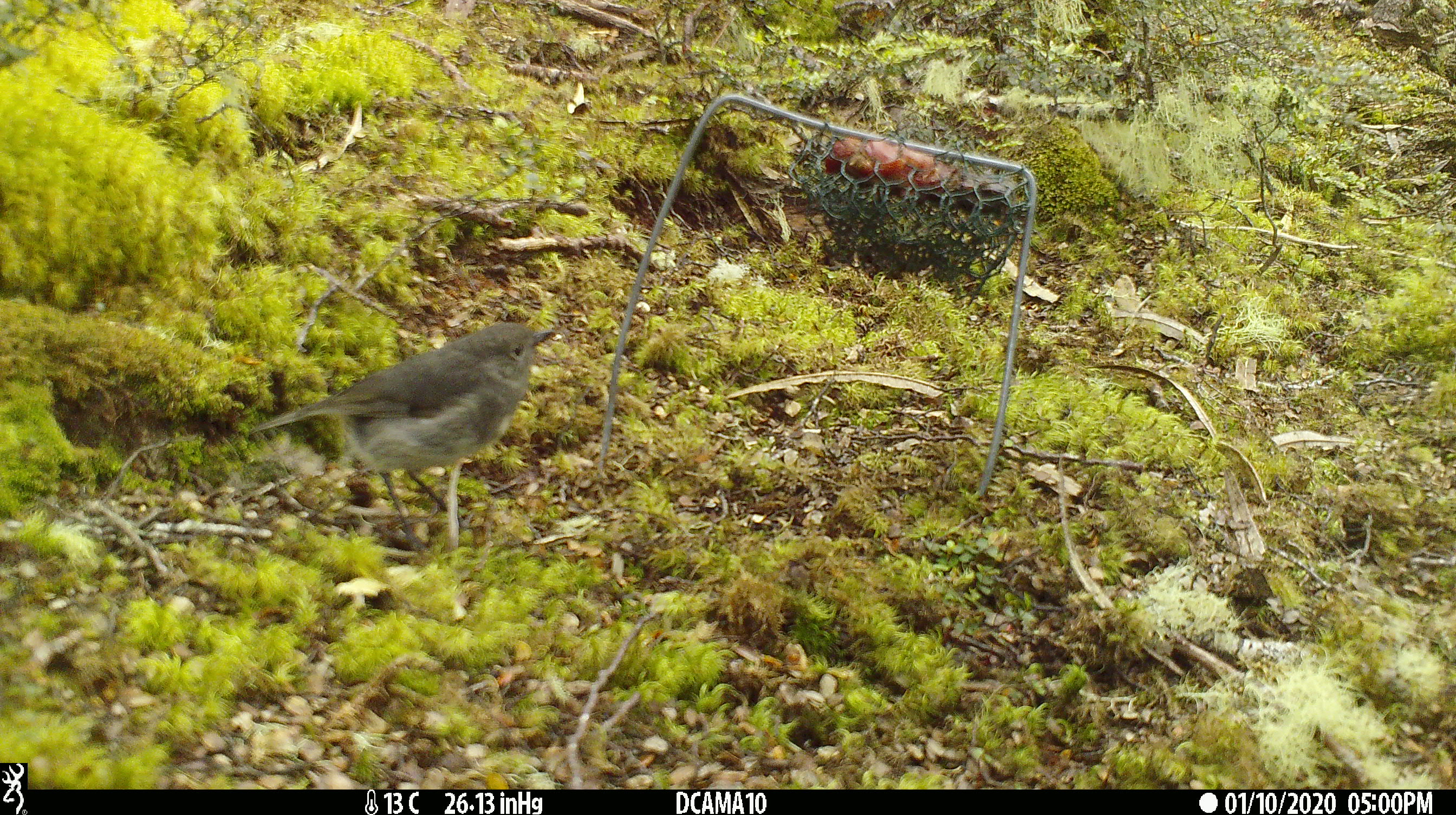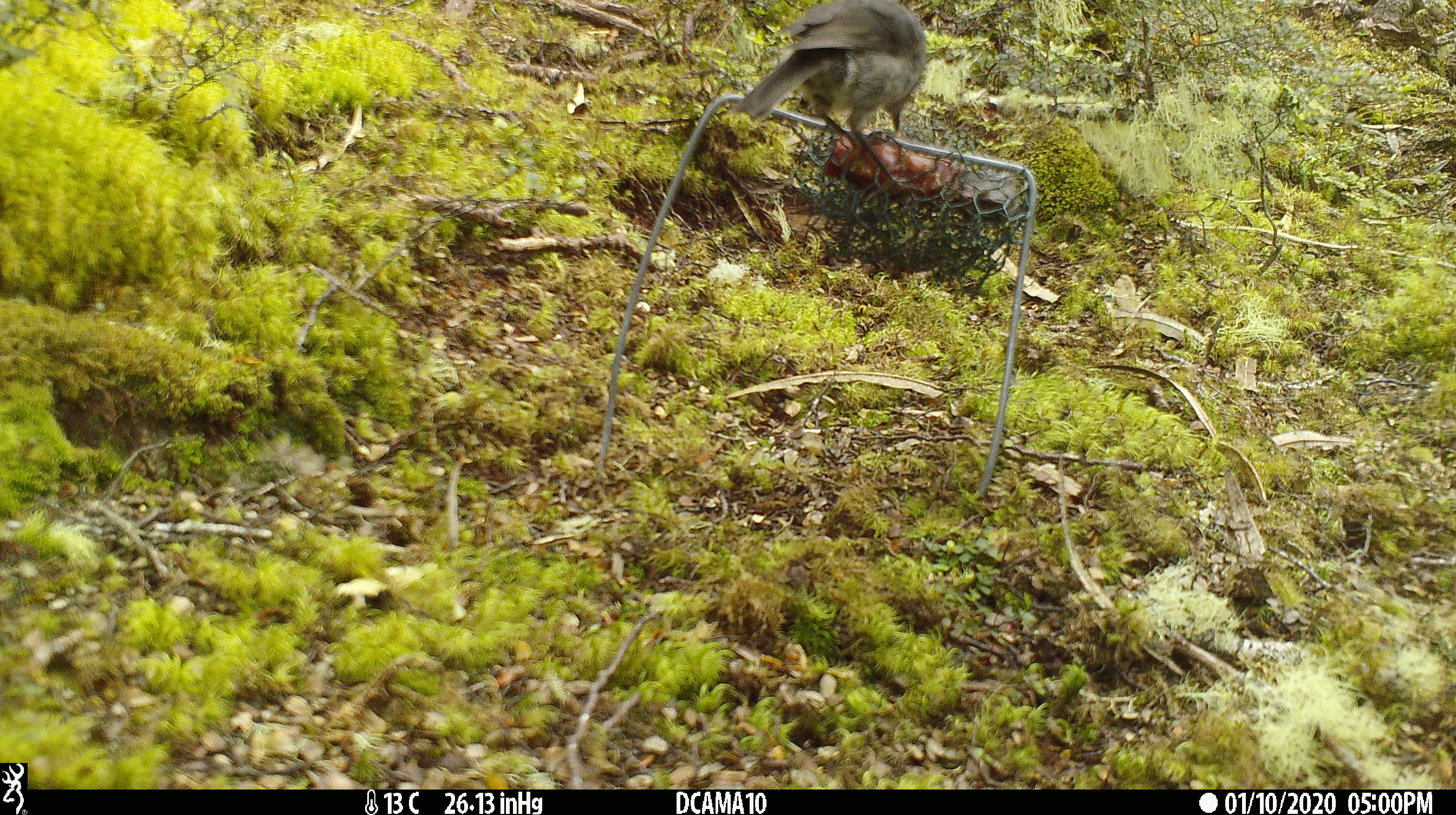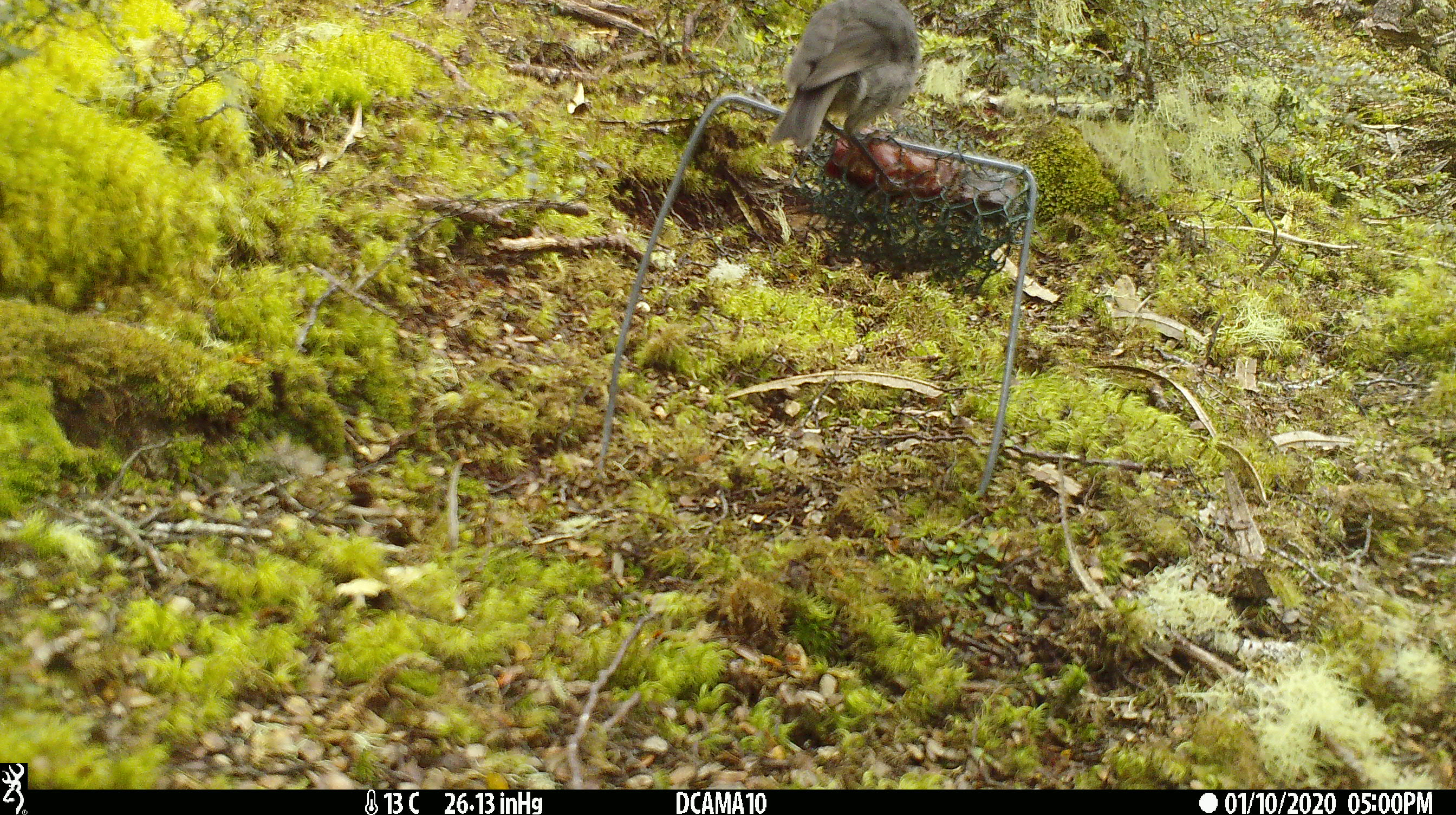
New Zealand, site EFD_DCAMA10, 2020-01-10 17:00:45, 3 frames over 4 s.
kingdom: Animalia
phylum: Chordata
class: Aves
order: Passeriformes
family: Petroicidae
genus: Petroica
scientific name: Petroica australis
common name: new zealand robin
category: robin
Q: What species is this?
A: Robin (new zealand robin) (Petroica australis).